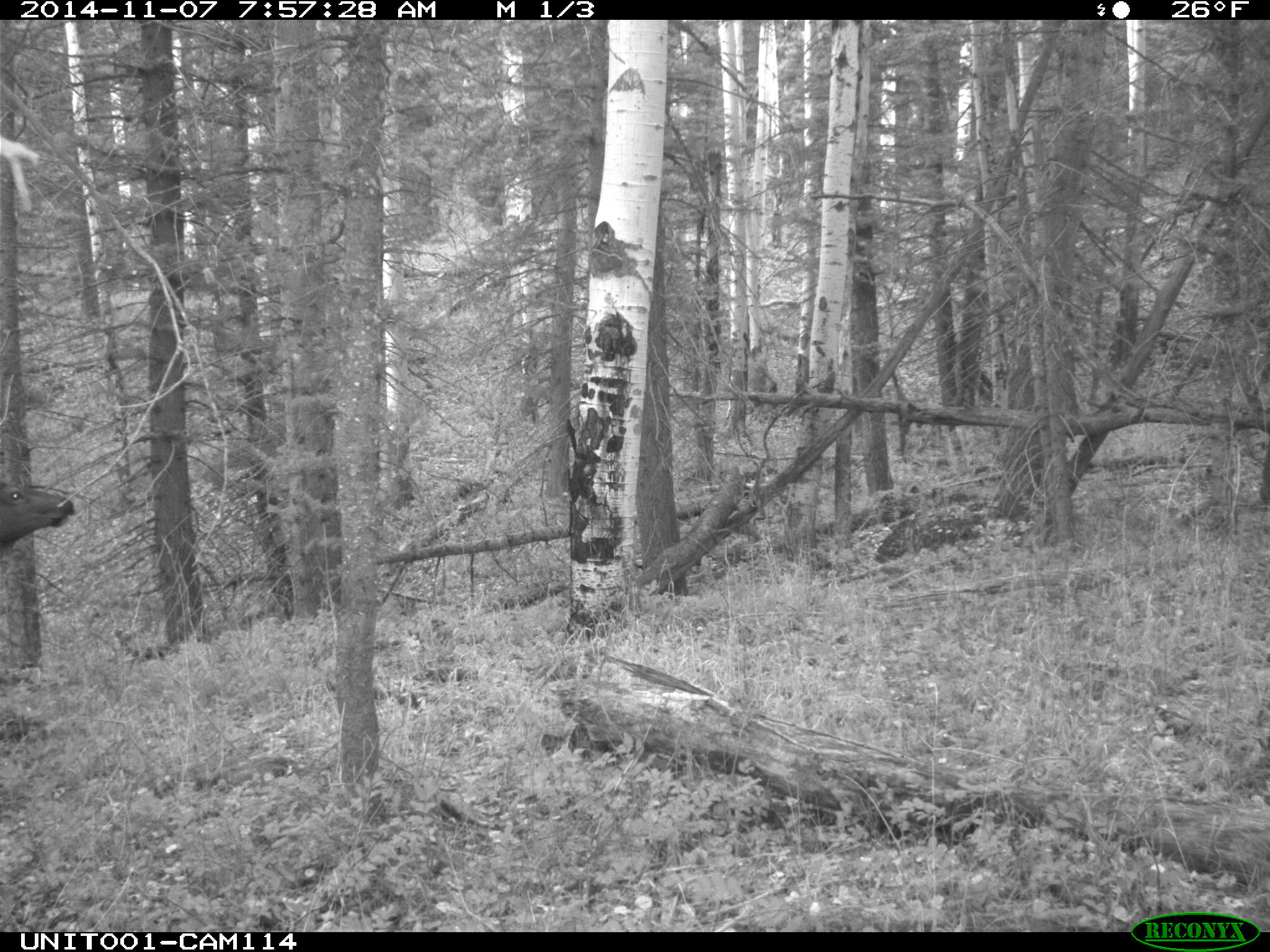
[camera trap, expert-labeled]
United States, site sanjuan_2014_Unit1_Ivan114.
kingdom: Animalia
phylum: Chordata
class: Mammalia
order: Artiodactyla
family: Cervidae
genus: Cervus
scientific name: Cervus elaphus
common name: red deer